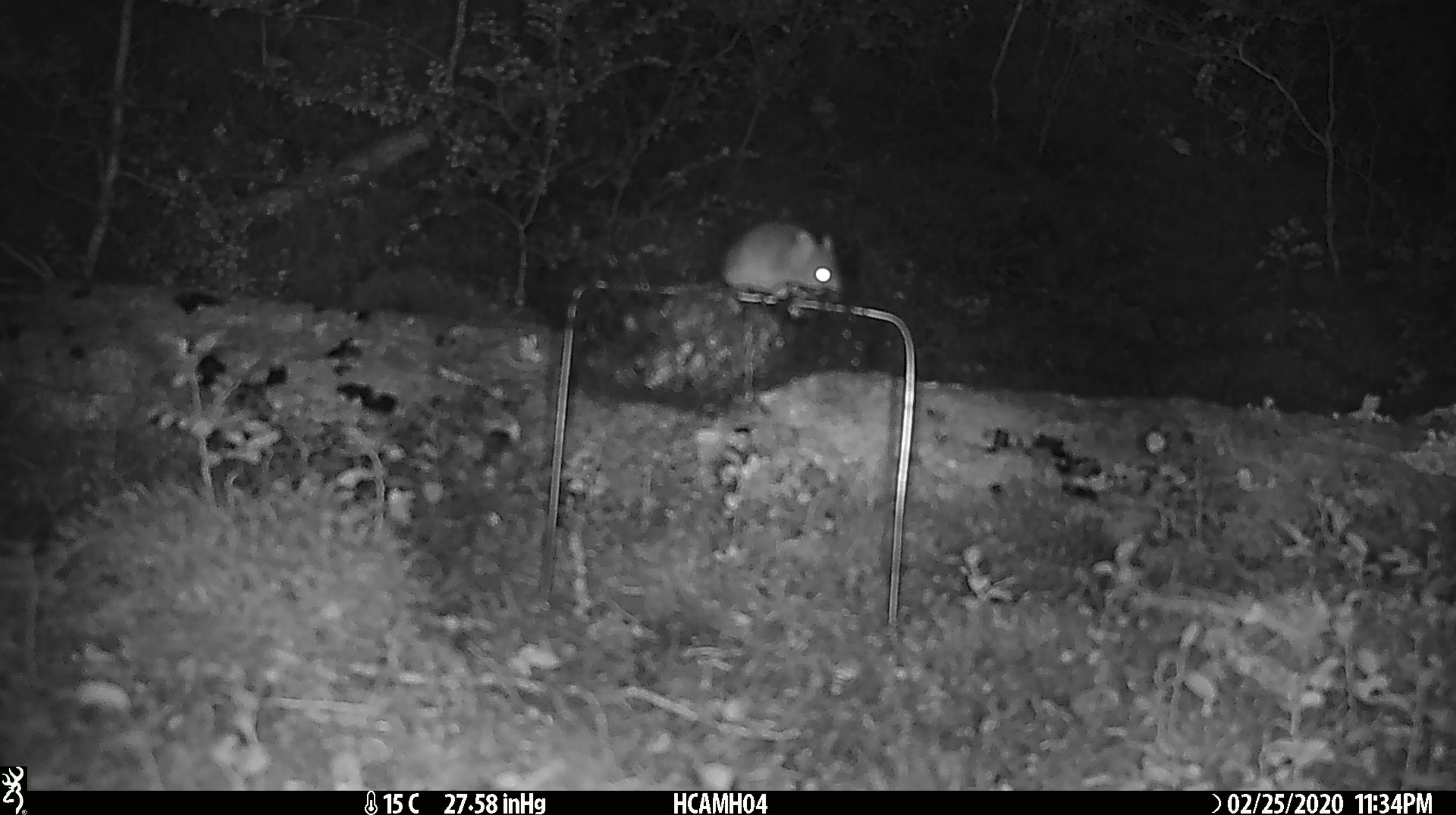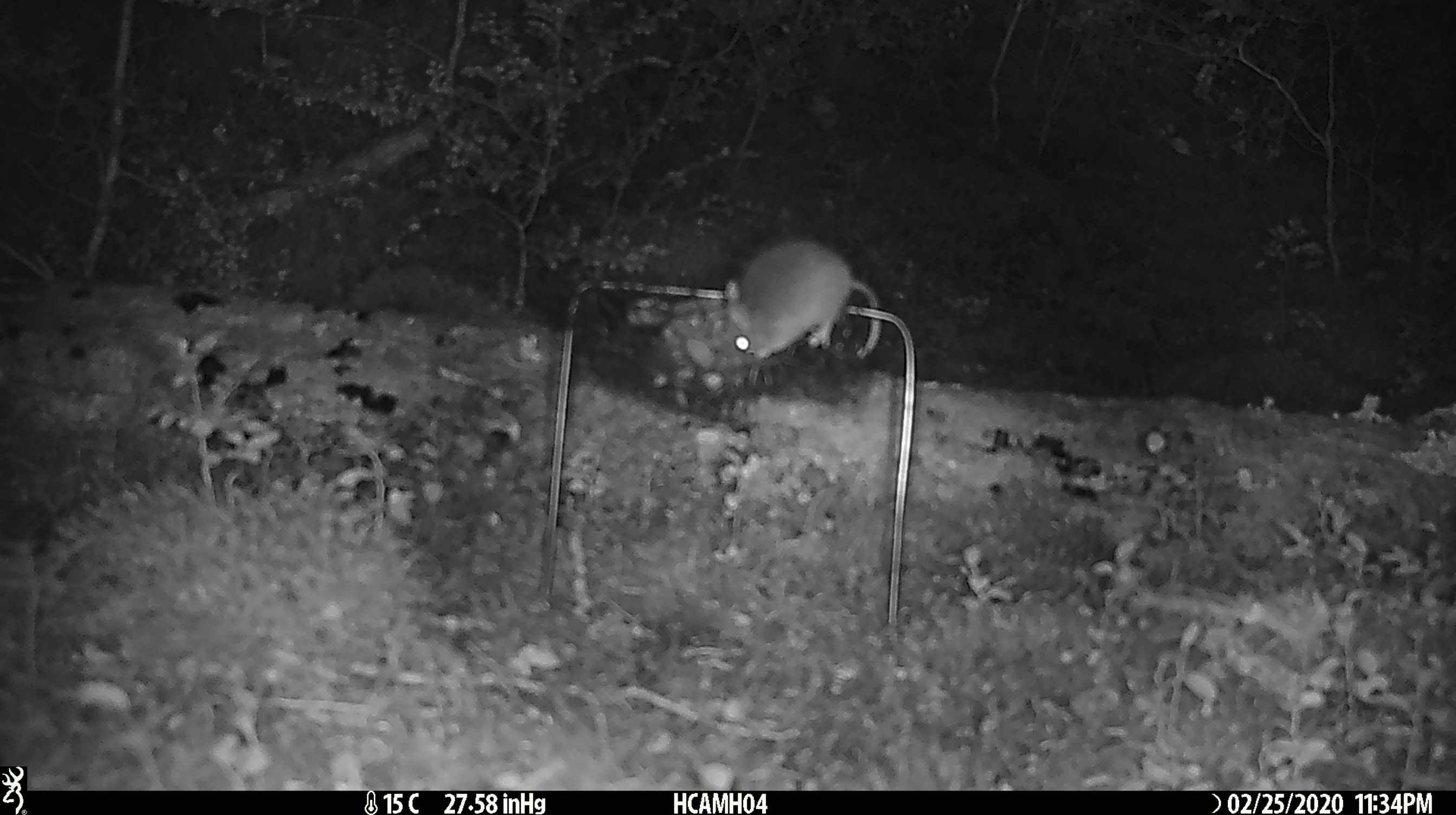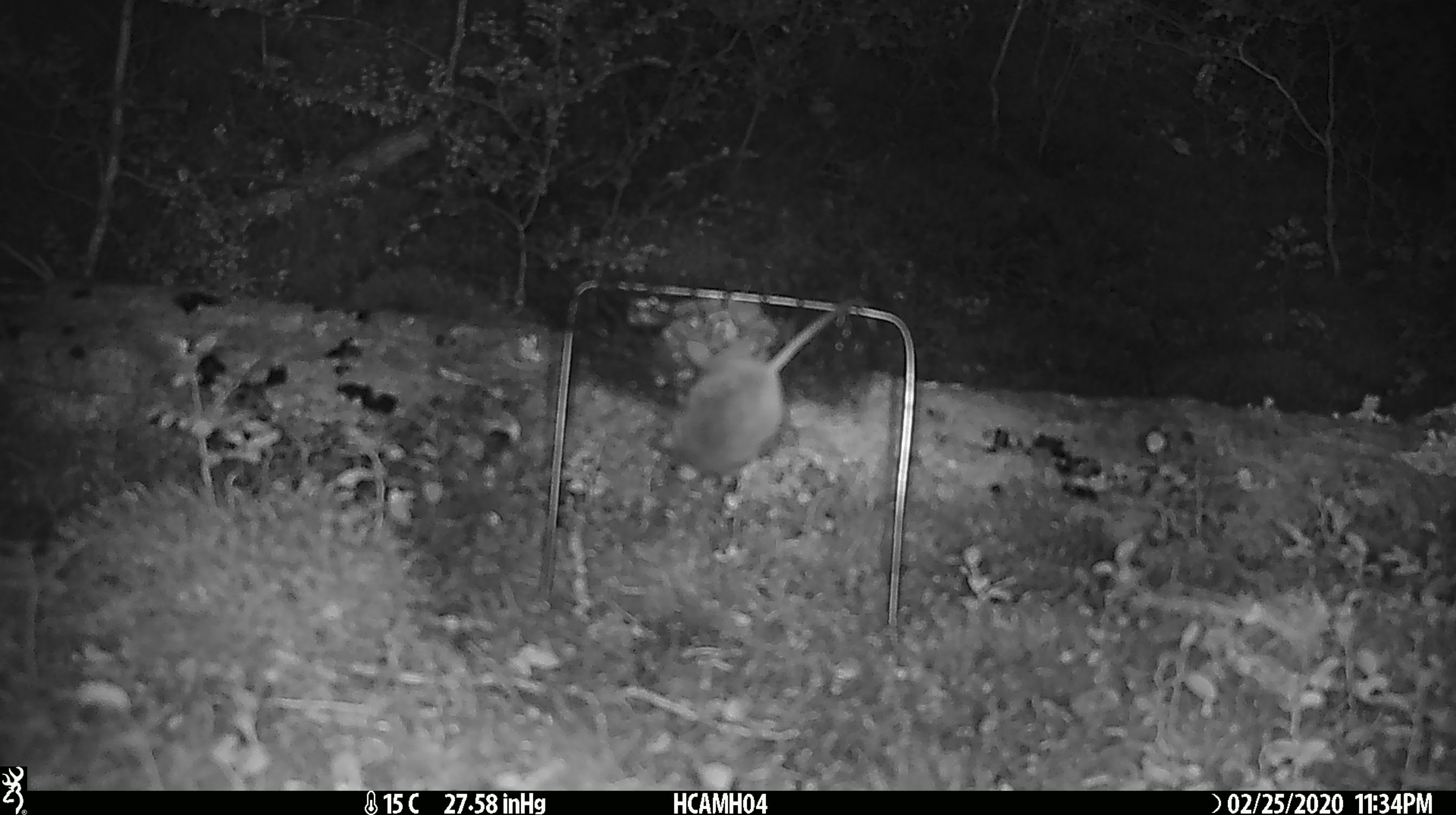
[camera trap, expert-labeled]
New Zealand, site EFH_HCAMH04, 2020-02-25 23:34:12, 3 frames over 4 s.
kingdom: Animalia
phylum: Chordata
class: Mammalia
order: Rodentia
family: Muridae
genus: Mus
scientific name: Mus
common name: mouse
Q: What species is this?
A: Mouse (Mus).